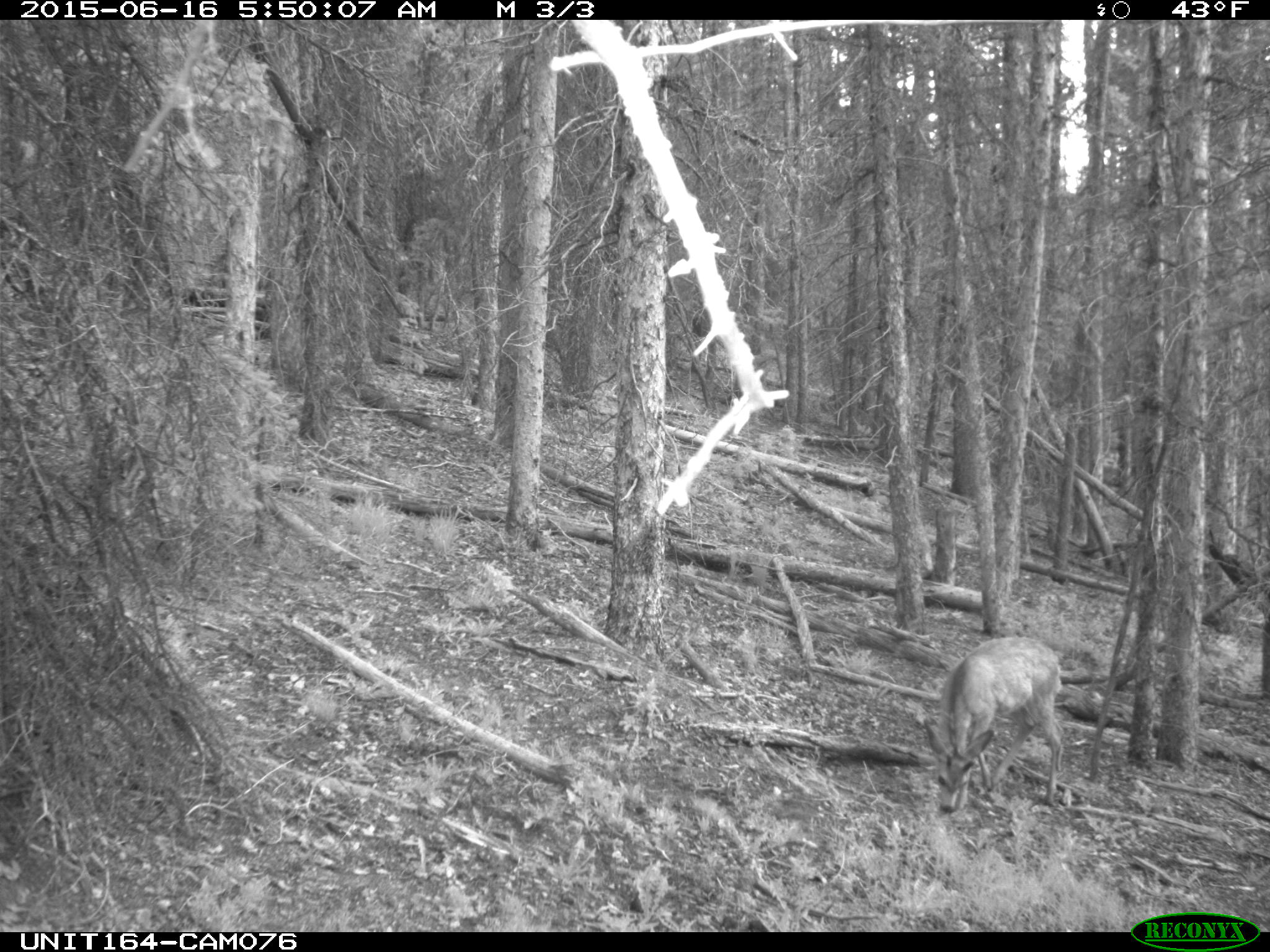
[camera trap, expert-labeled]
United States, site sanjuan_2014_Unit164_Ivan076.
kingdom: Animalia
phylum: Chordata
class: Mammalia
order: Artiodactyla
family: Cervidae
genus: Odocoileus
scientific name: Odocoileus hemionus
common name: mule deer